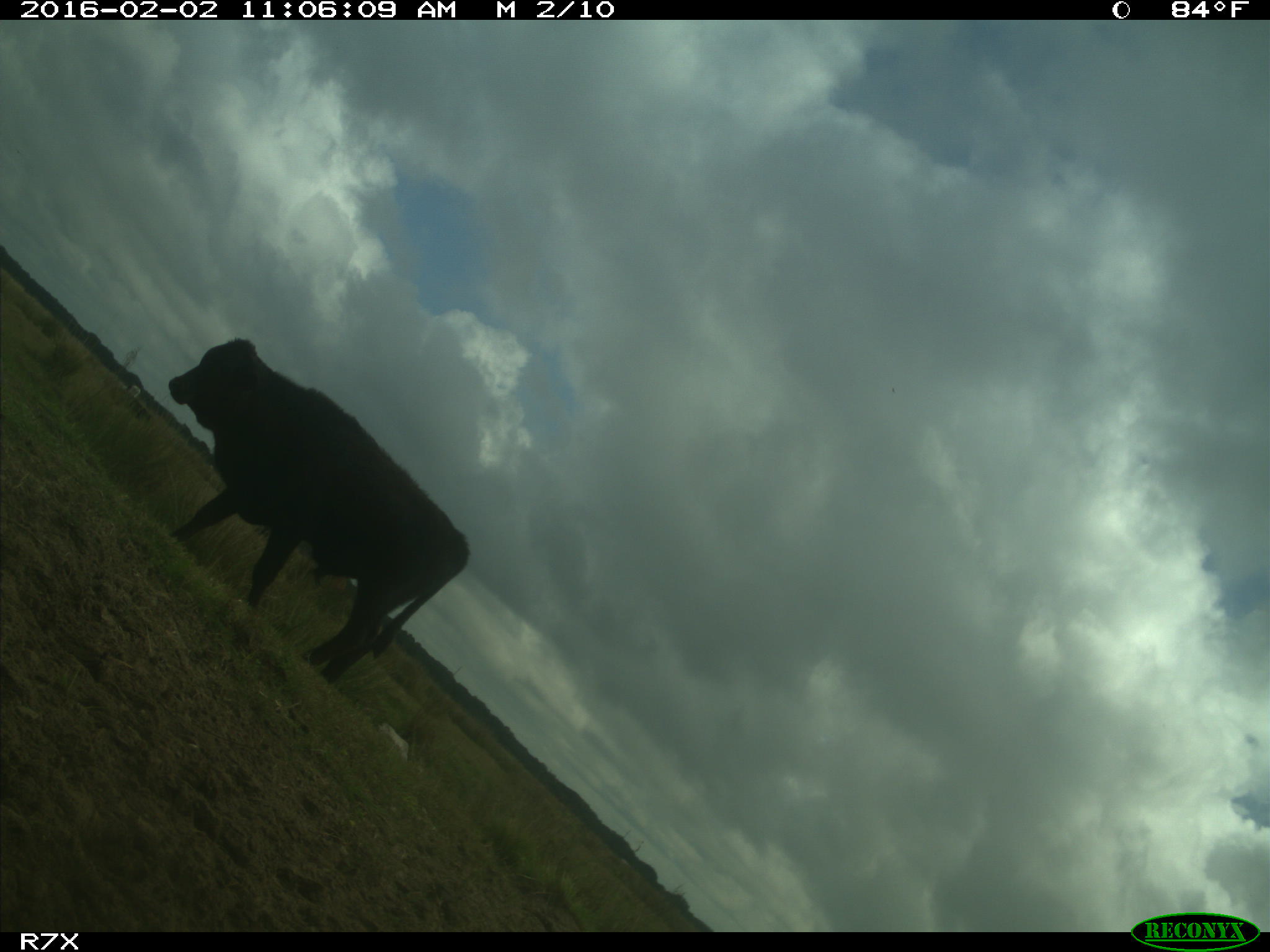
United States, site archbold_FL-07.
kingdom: Animalia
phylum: Chordata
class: Mammalia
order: Artiodactyla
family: Bovidae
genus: Bos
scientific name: Bos taurus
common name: domestic cow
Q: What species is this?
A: Bos taurus (domestic cow).